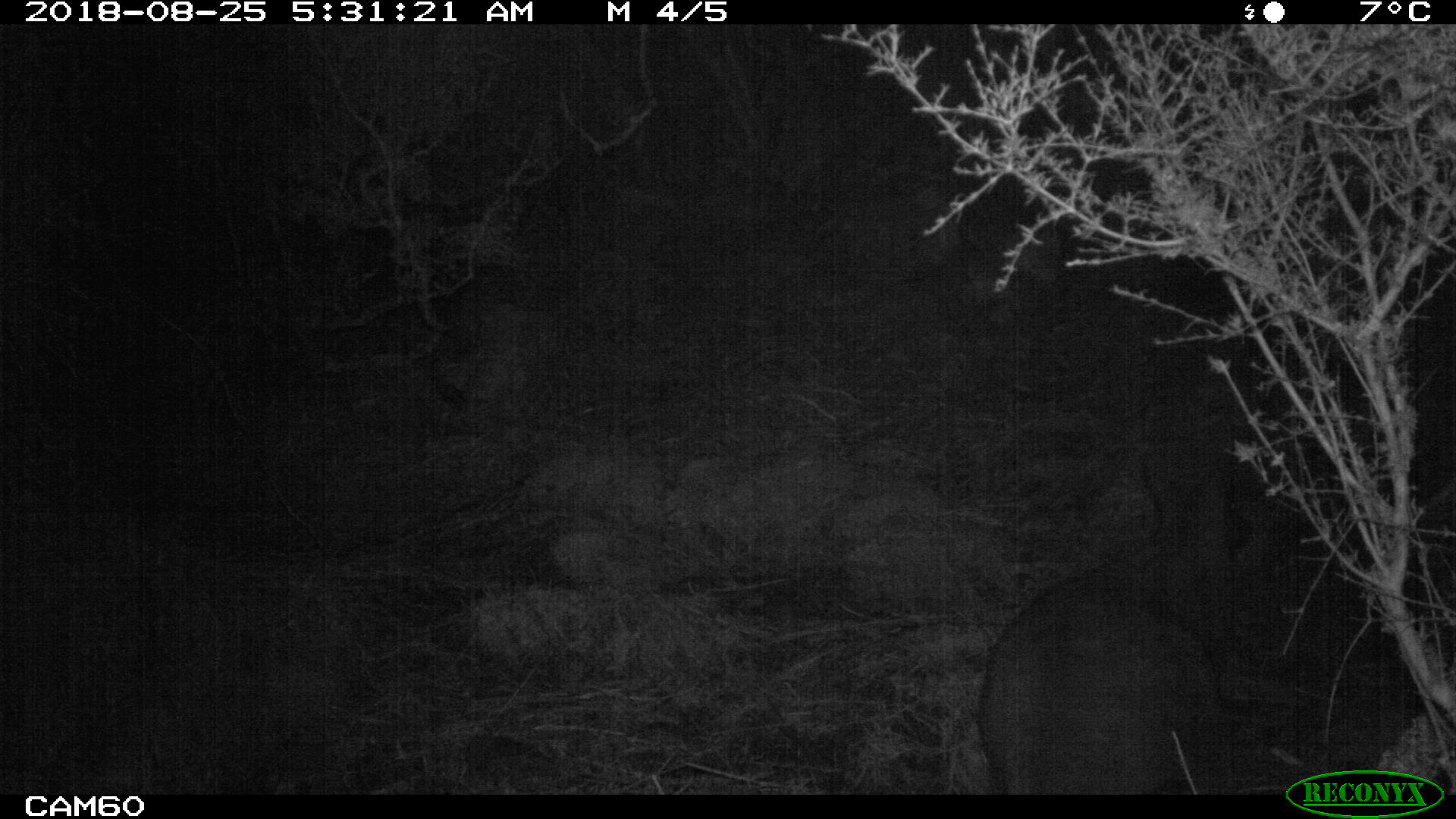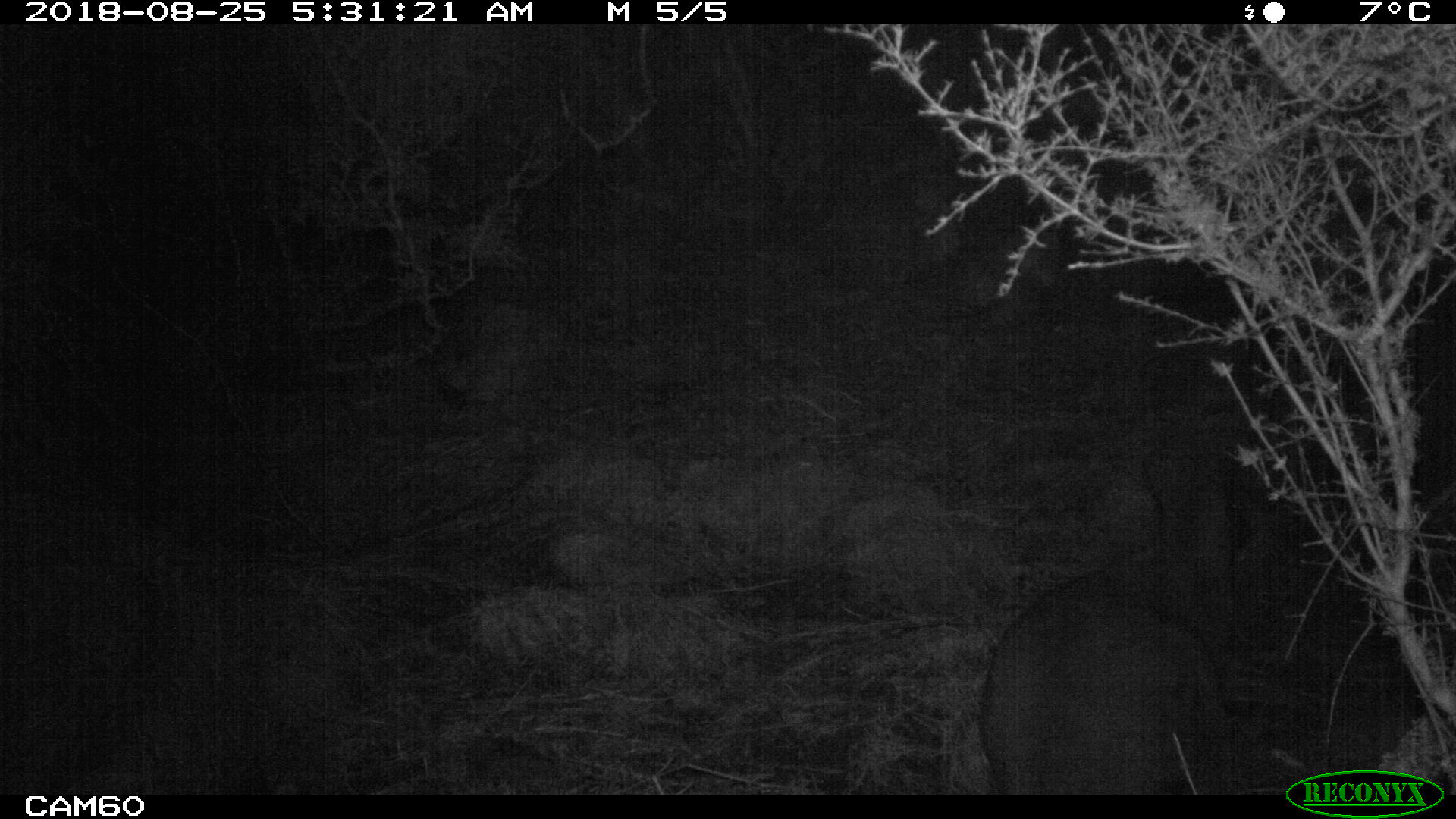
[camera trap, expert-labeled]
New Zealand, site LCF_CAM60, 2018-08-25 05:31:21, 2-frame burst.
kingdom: Animalia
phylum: Chordata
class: Mammalia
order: Diprotodontia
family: Macropodidae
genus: Notamacropus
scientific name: Notamacropus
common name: wallaby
Wallaby (Notamacropus).